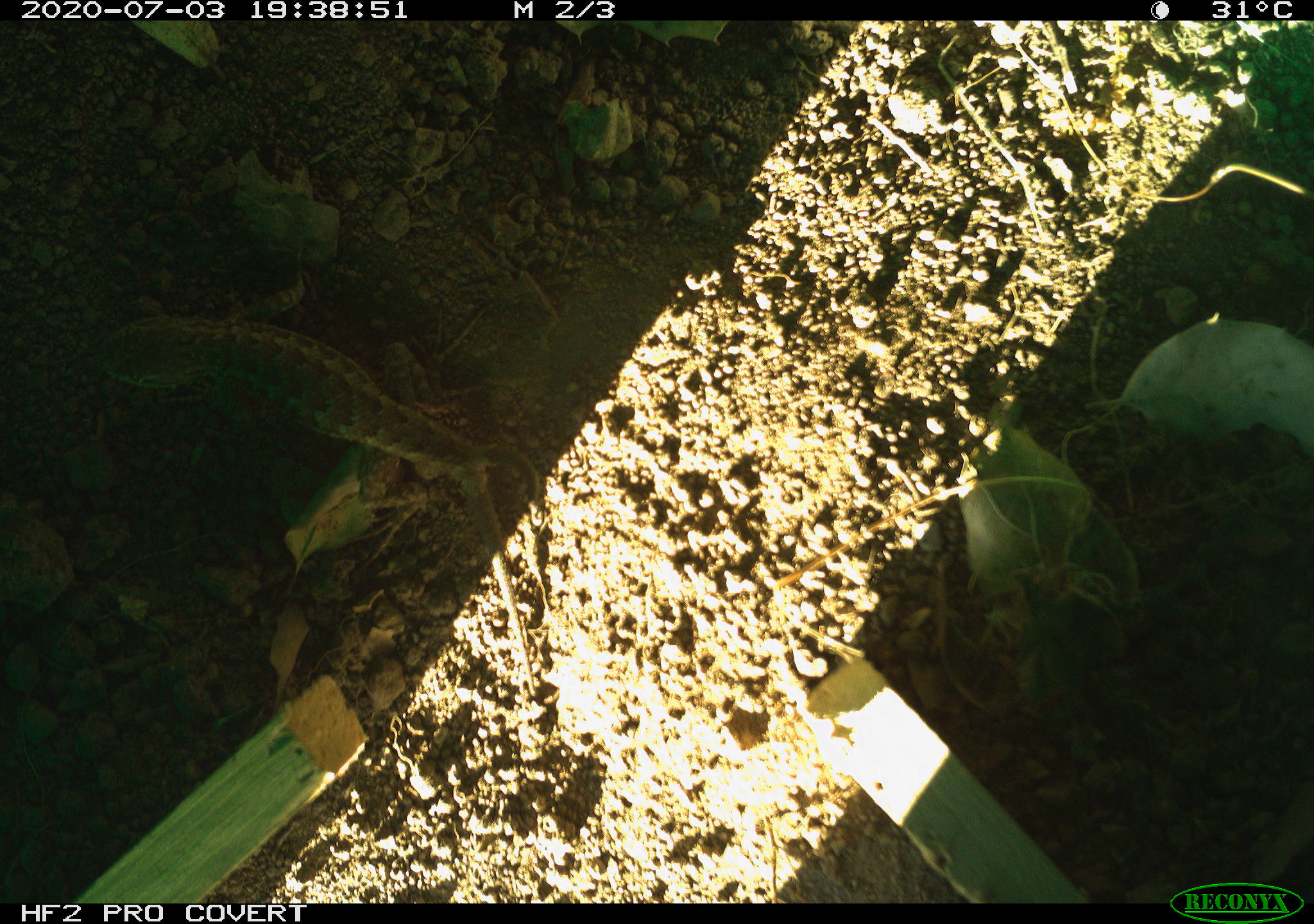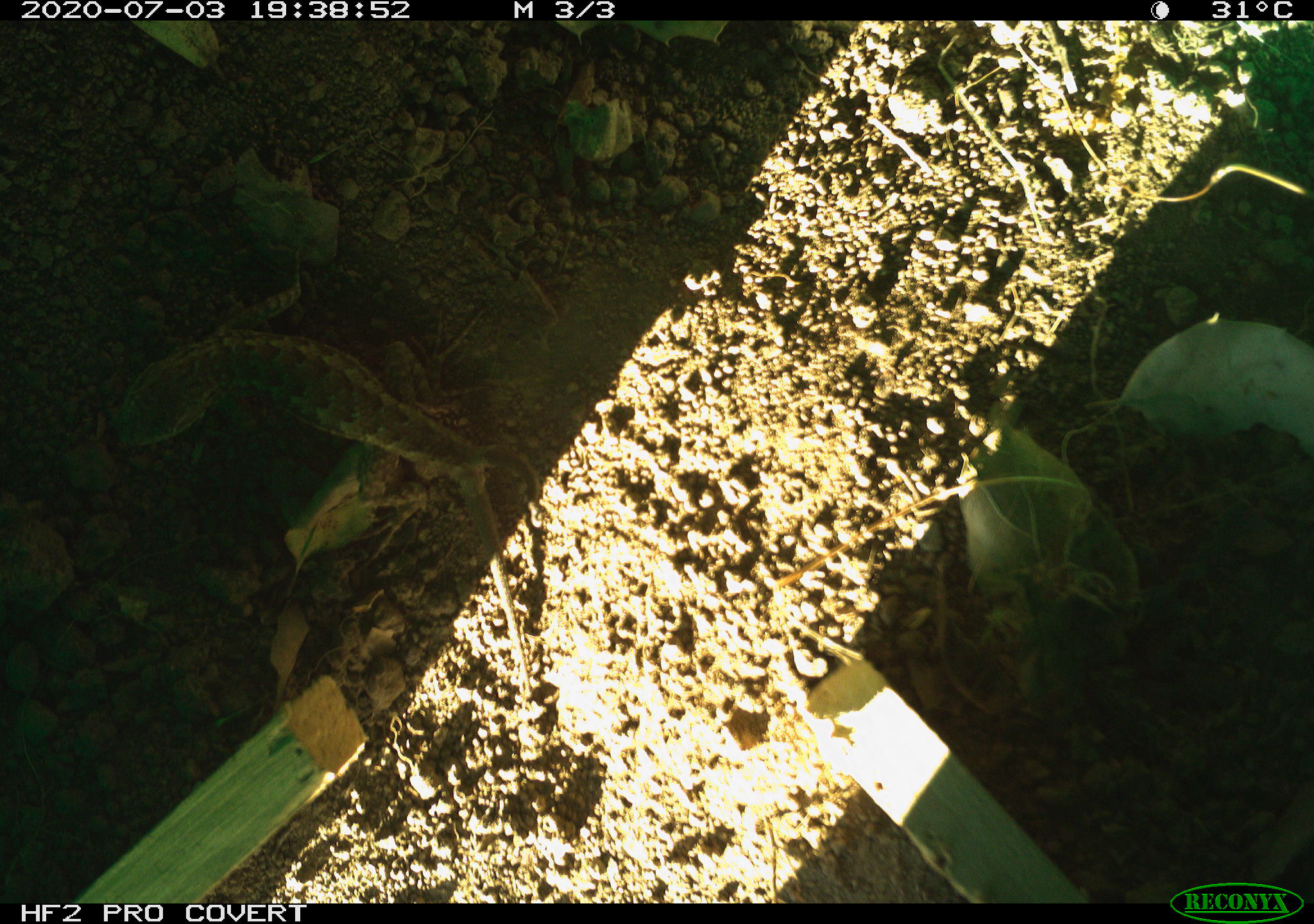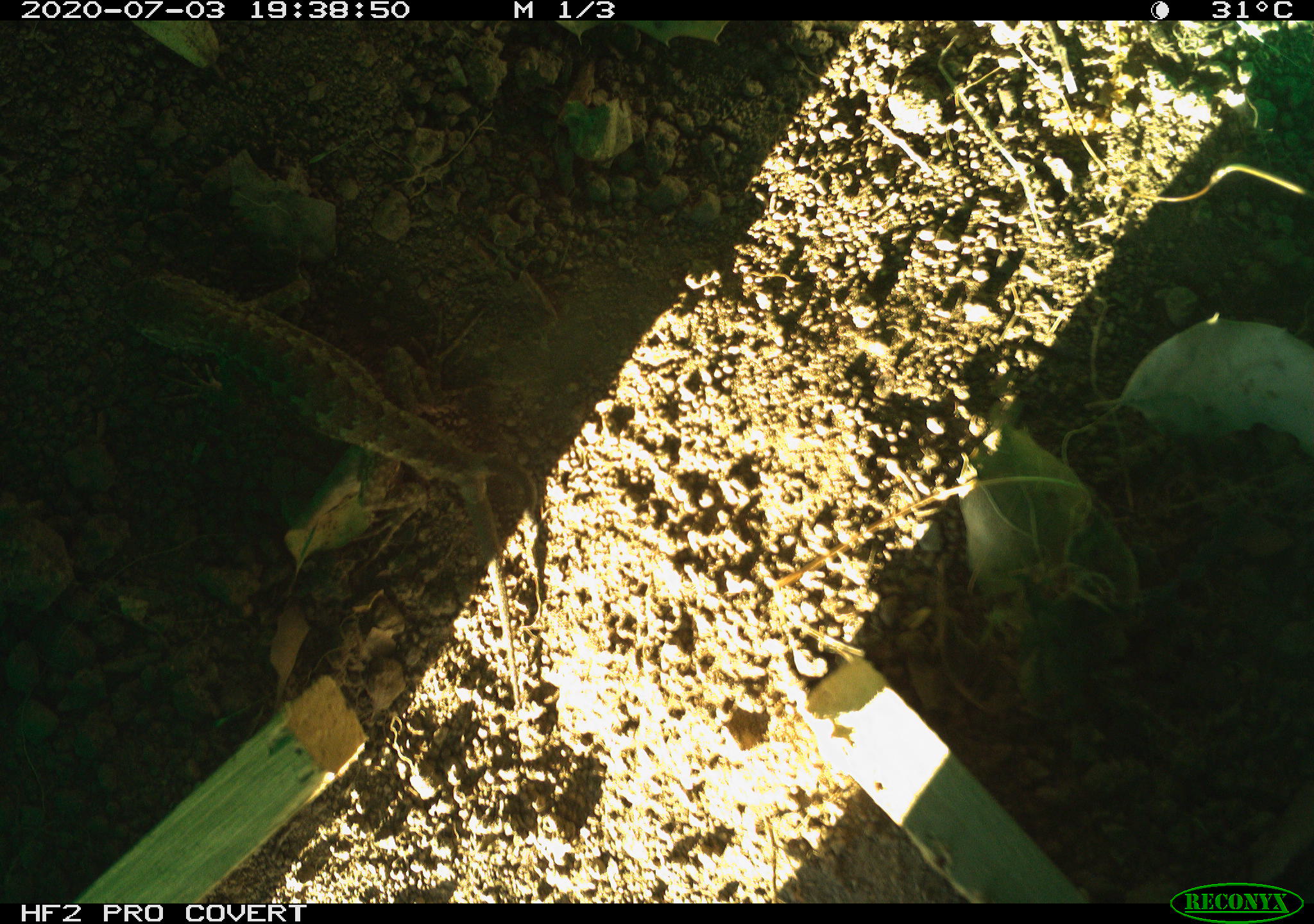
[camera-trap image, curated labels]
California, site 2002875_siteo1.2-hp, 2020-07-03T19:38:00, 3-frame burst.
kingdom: Animalia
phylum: Chordata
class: Reptilia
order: Squamata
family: Phrynosomatidae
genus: Sceloporus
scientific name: Sceloporus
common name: spiny lizards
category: sceloporus species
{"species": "sceloporus species (spiny lizards) (Sceloporus)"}